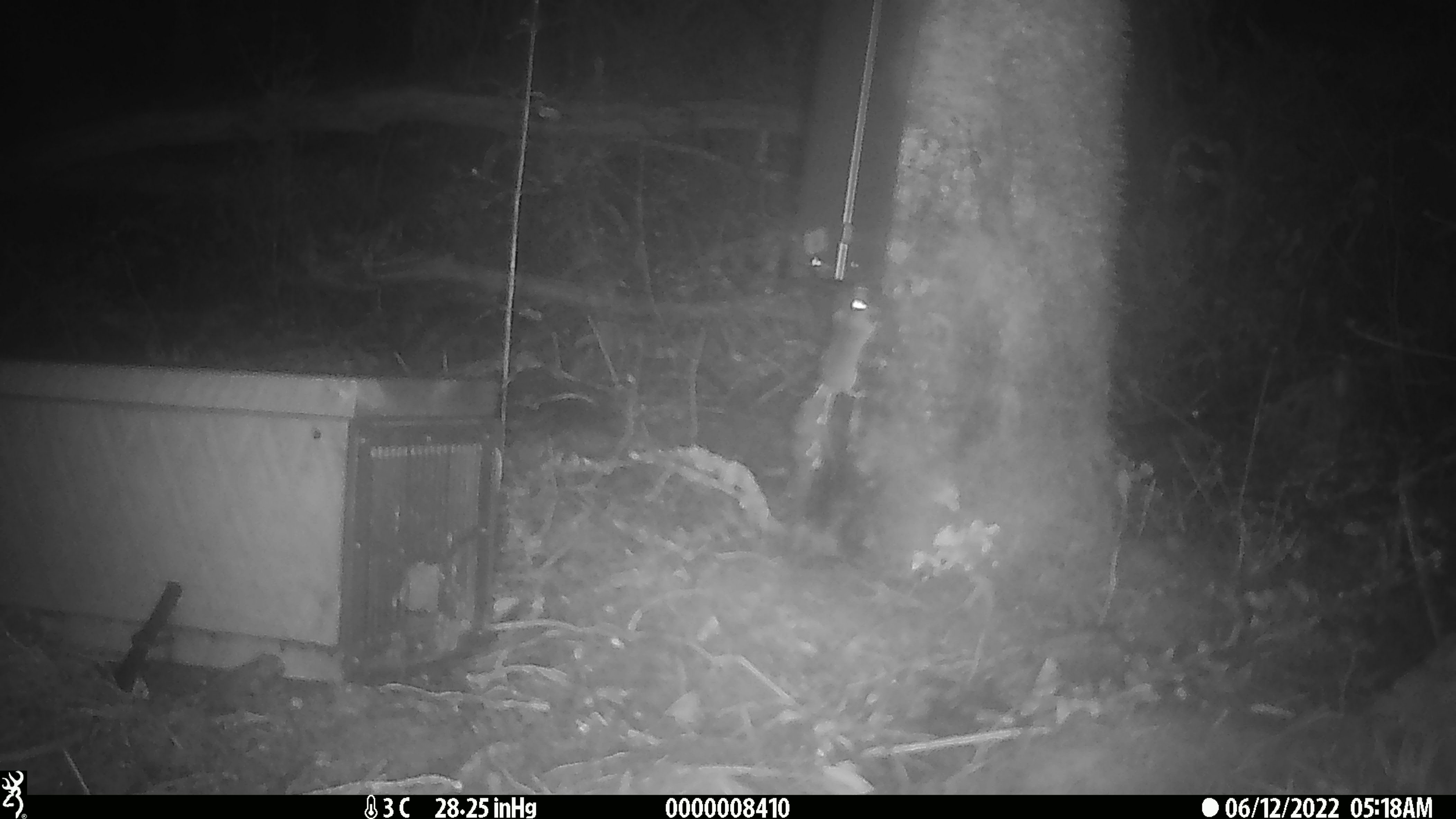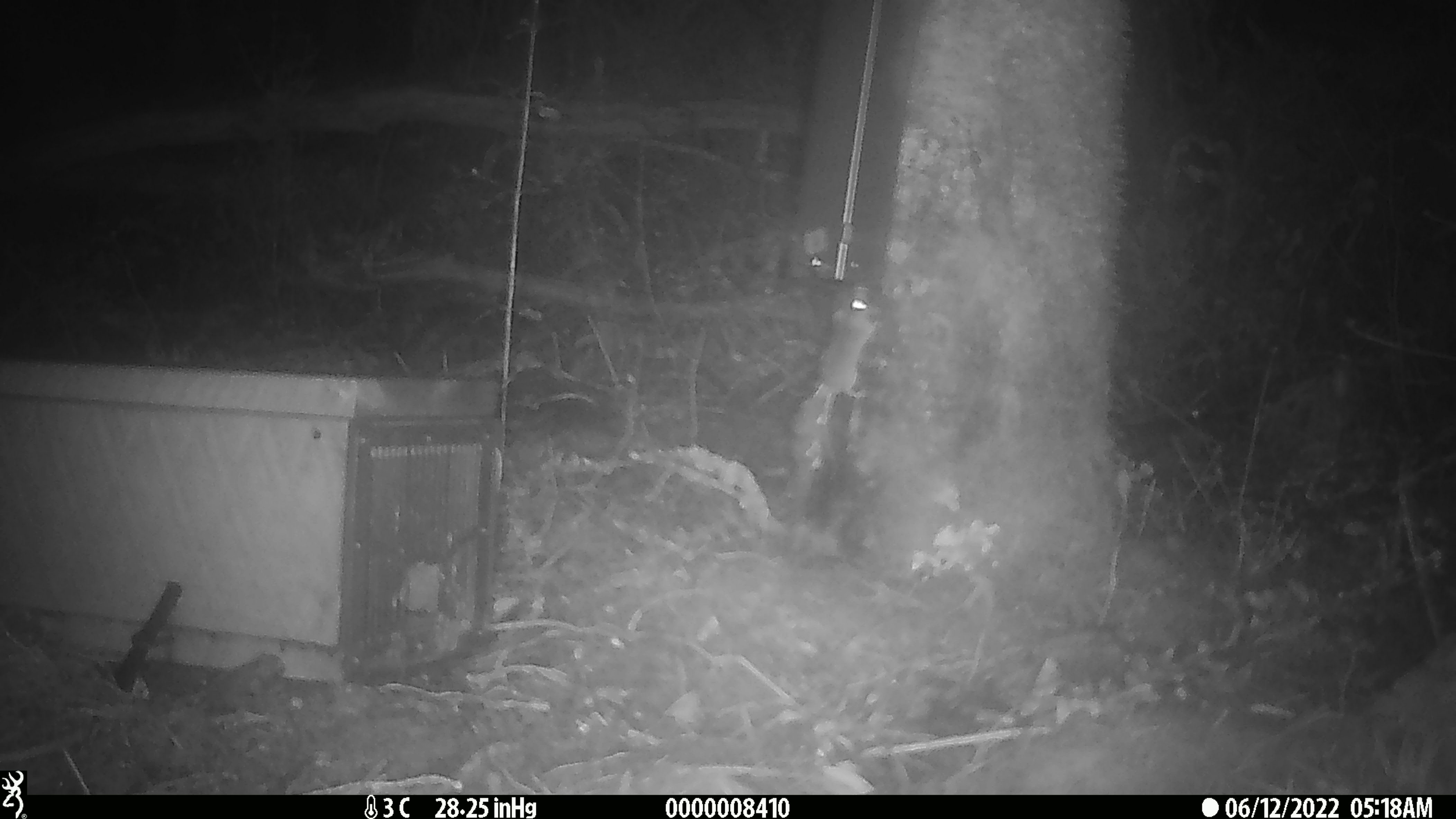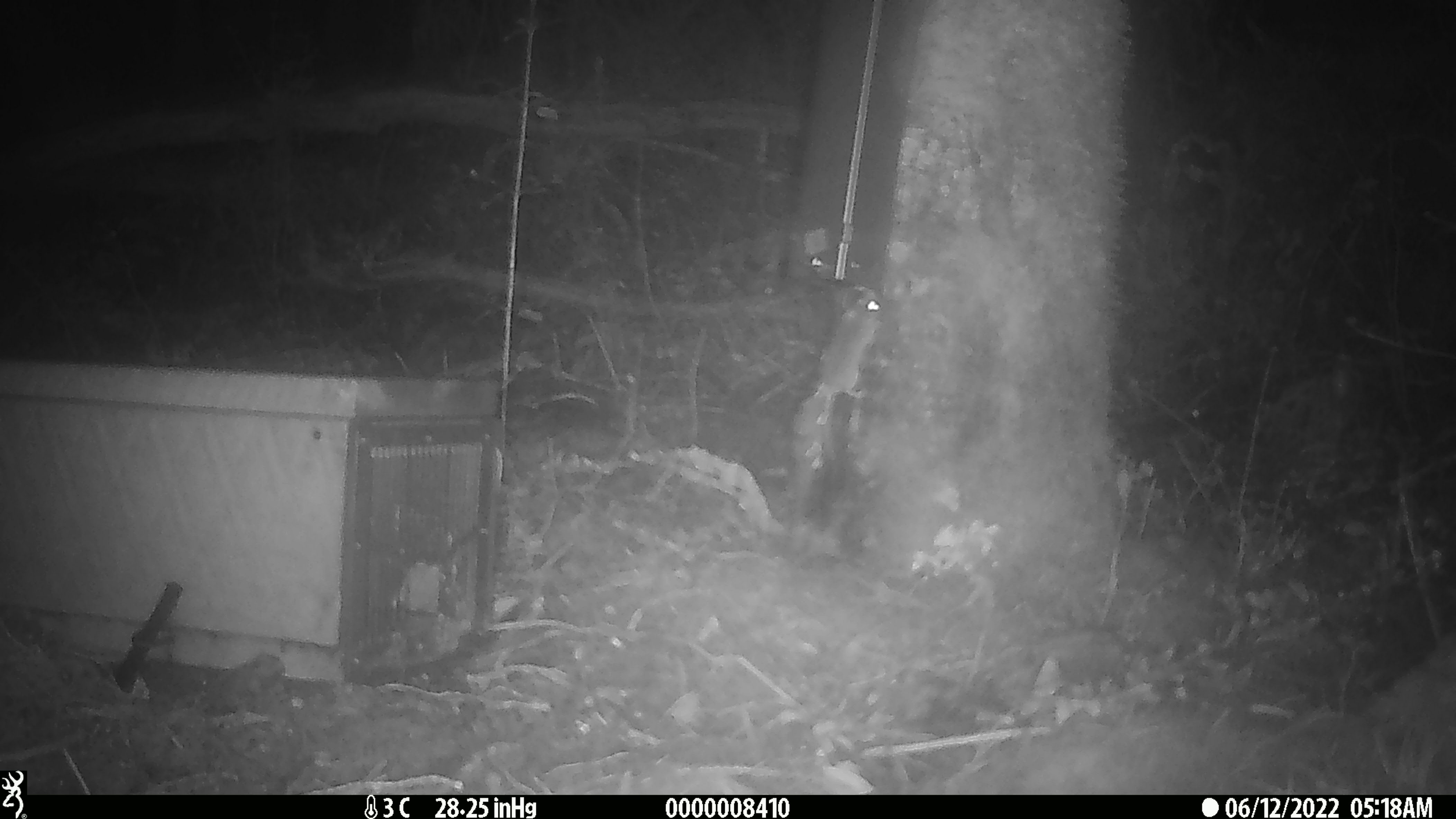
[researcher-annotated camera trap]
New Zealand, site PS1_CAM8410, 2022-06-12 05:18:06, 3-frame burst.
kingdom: Animalia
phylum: Chordata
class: Mammalia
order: Rodentia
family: Muridae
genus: Mus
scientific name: Mus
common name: mouse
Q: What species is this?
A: Mouse (Mus).